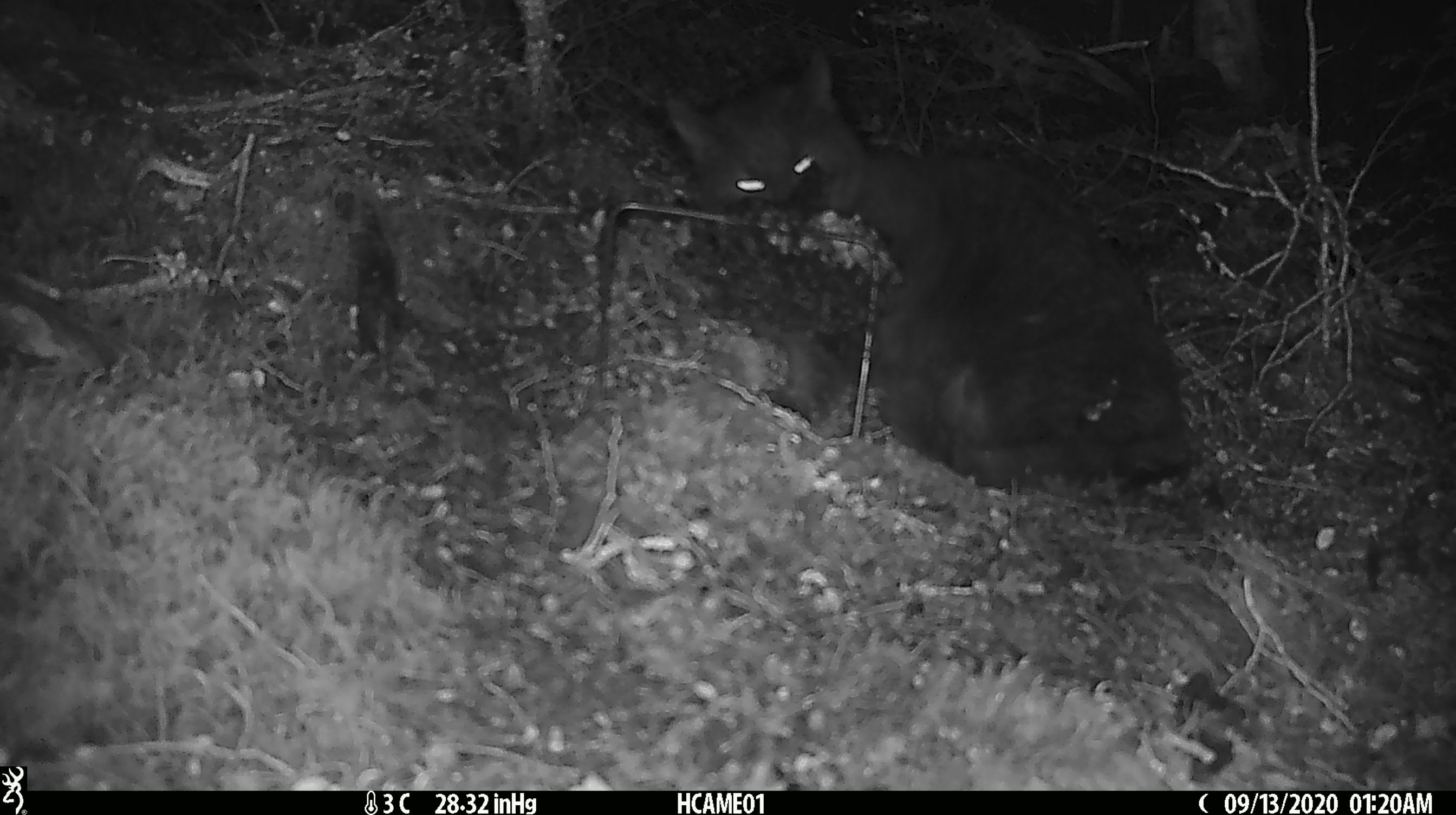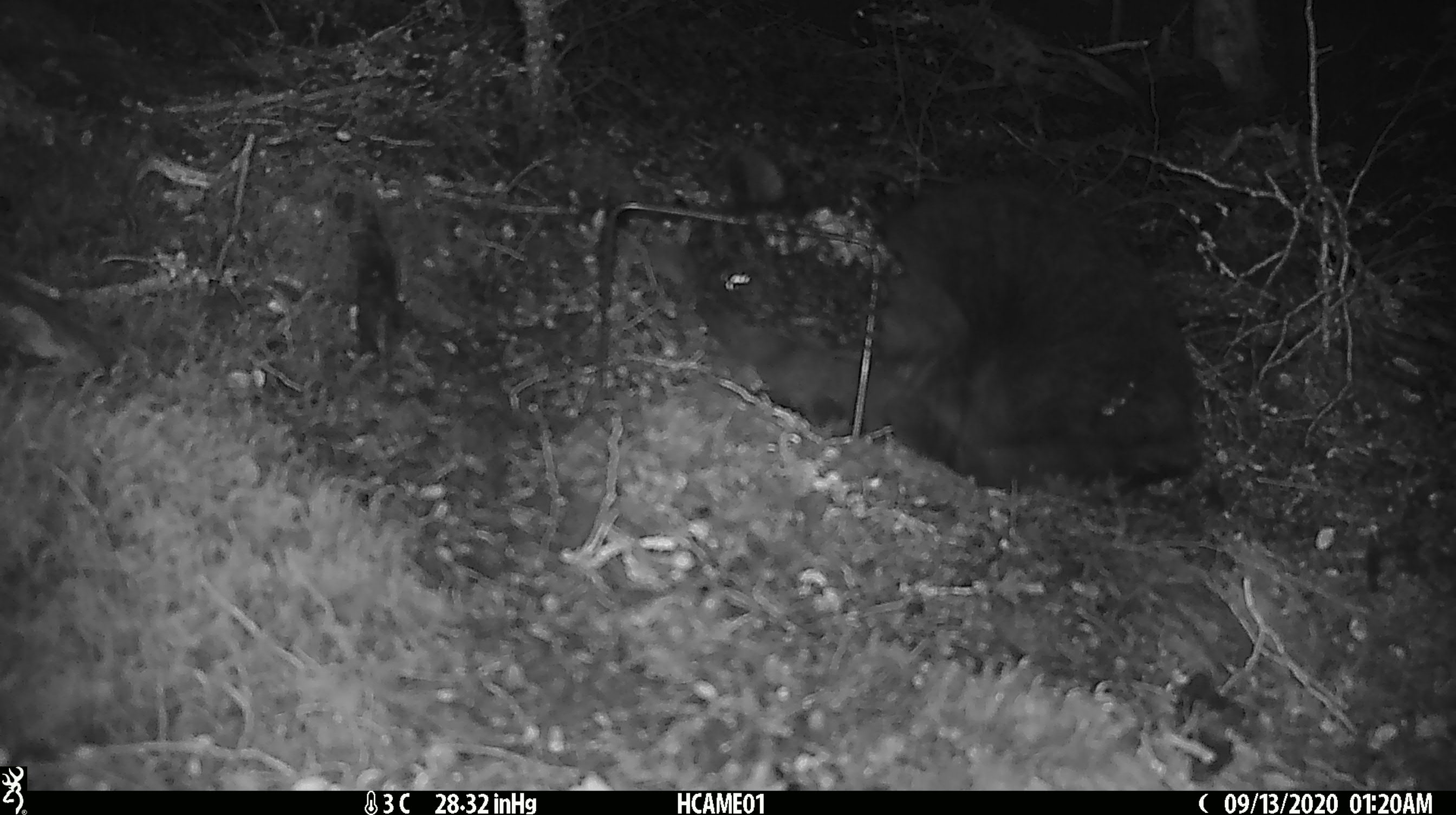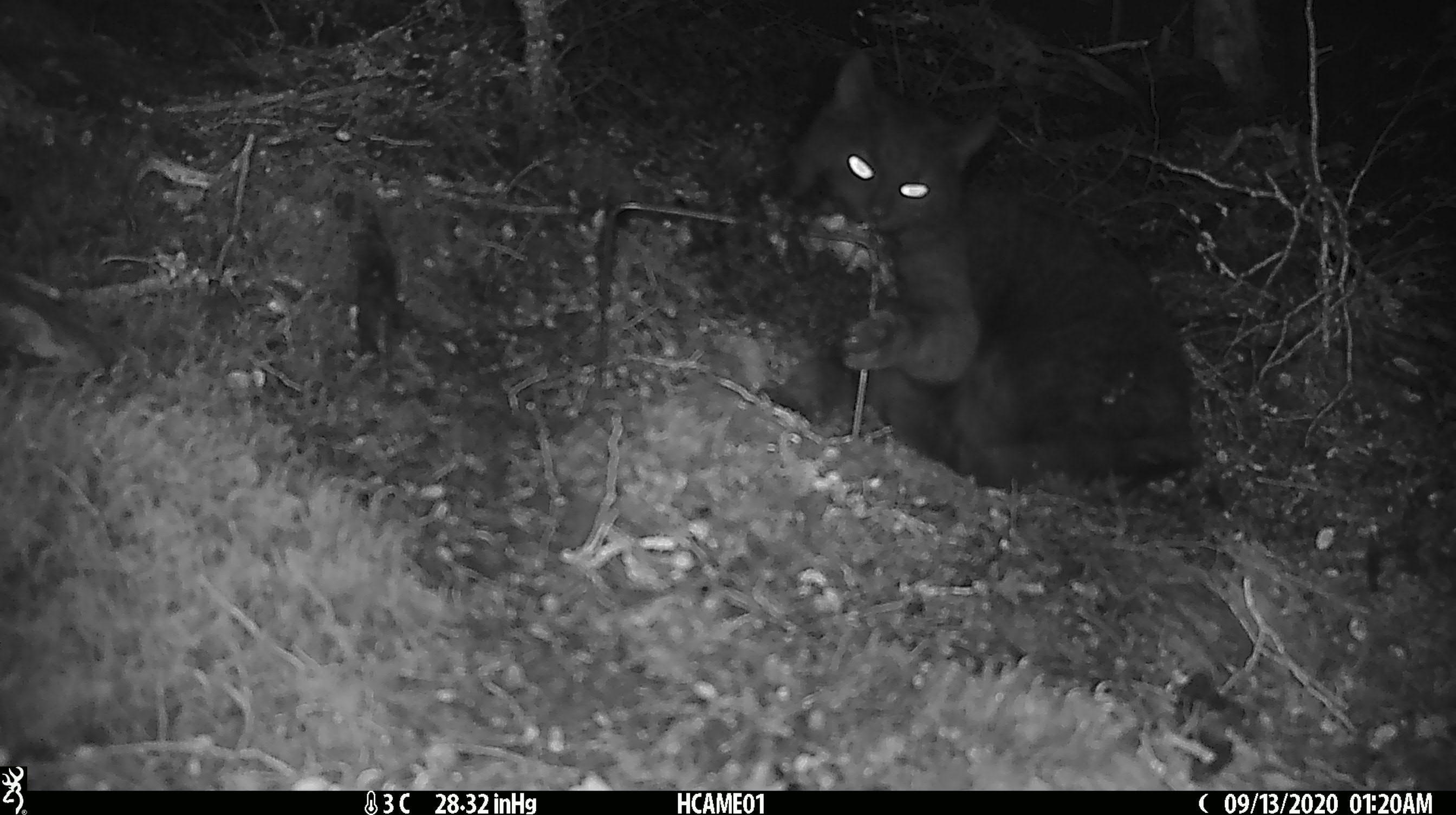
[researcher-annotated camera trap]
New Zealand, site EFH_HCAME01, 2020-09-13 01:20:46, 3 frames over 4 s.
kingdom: Animalia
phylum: Chordata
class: Mammalia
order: Carnivora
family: Felidae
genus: Felis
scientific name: Felis catus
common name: domestic cat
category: cat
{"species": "cat (domestic cat) (Felis catus)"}